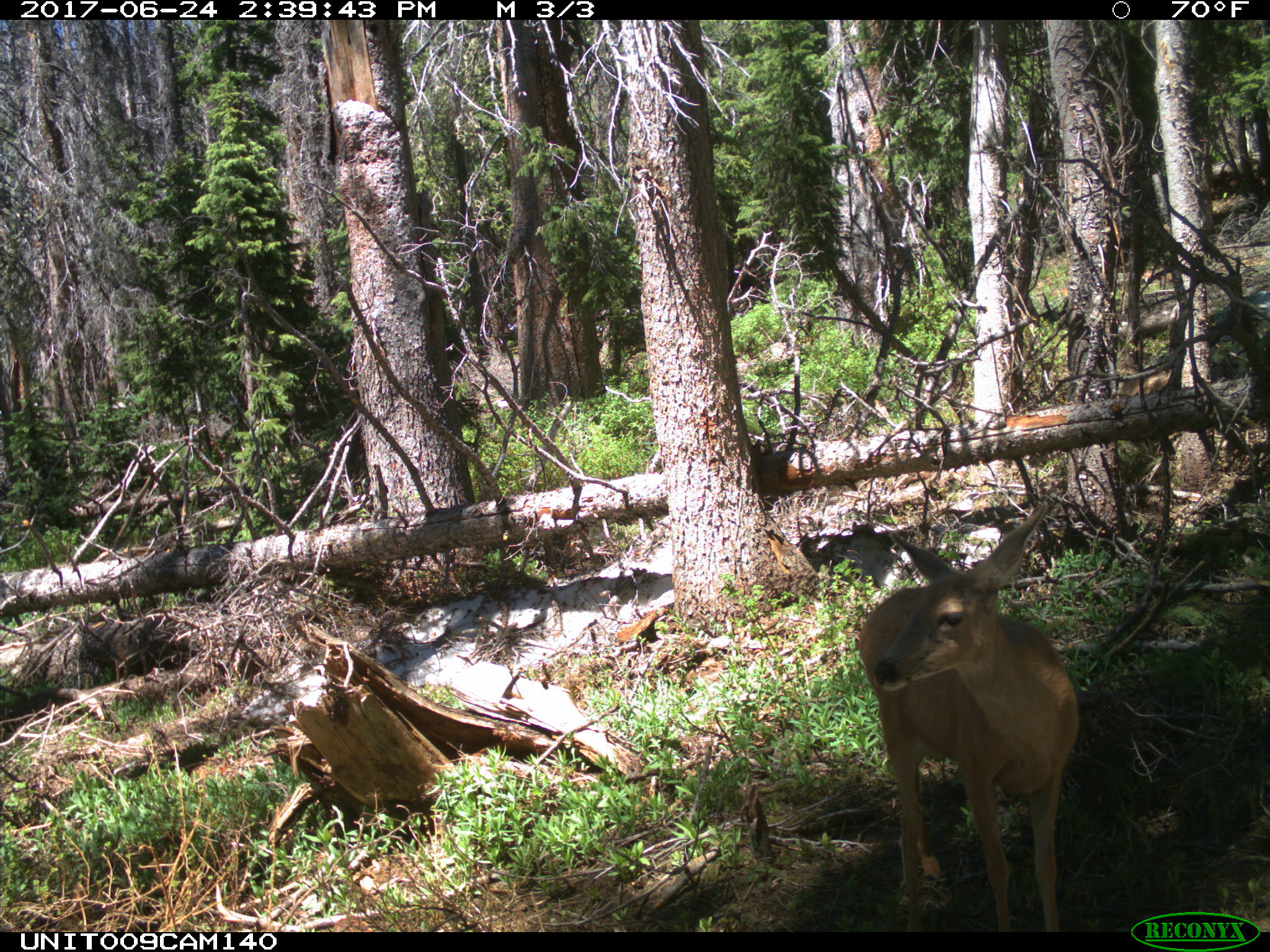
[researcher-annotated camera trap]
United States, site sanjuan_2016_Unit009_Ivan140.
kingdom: Animalia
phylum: Chordata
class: Mammalia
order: Artiodactyla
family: Cervidae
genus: Odocoileus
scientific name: Odocoileus hemionus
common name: mule deer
Odocoileus hemionus (mule deer).